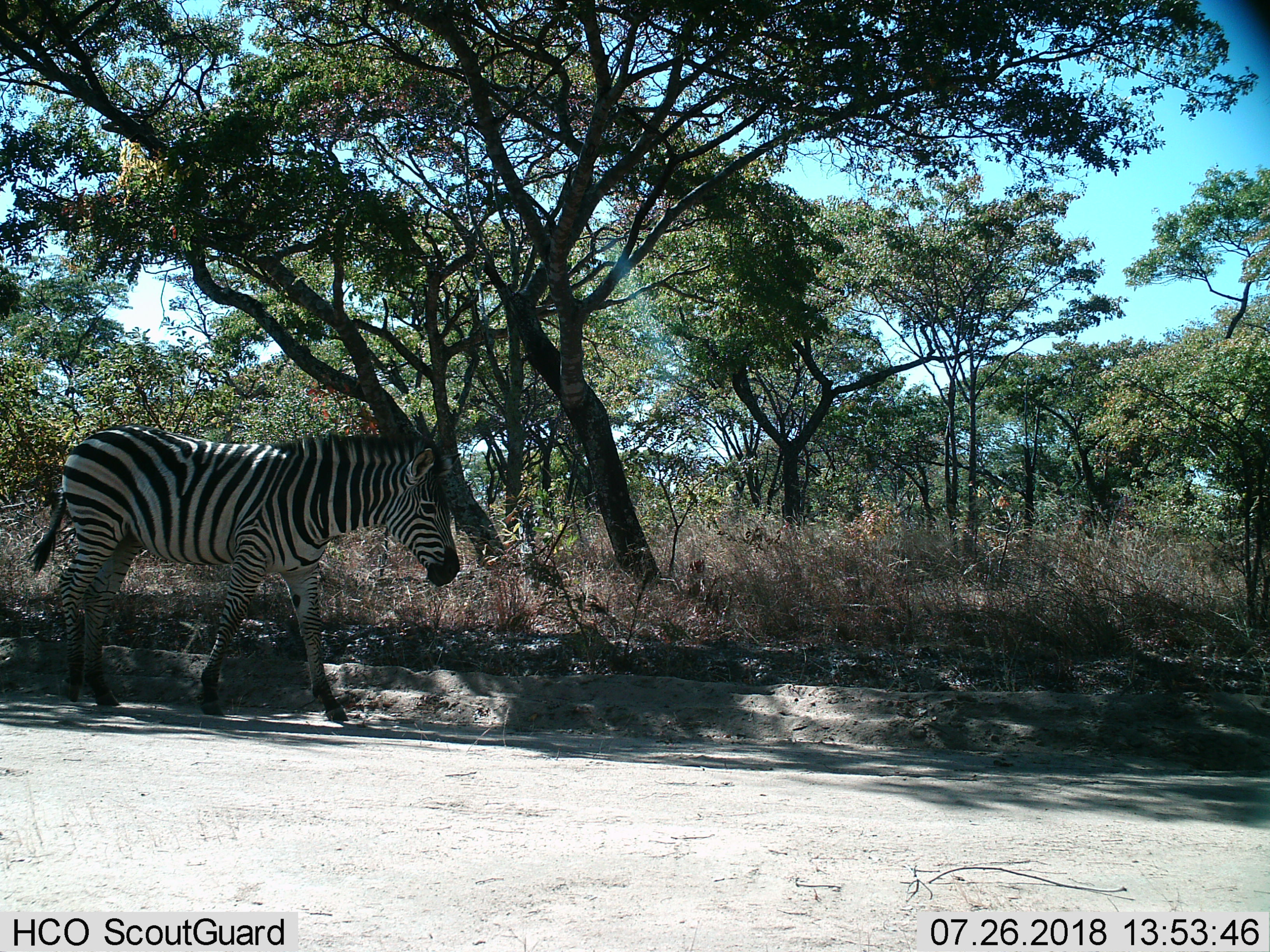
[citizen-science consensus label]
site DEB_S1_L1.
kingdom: Animalia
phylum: Chordata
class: Mammalia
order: Perissodactyla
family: Equidae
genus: Equus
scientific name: Equus quagga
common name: plains zebra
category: zebraplains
Zebraplains (plains zebra) (Equus quagga), count 1. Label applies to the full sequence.